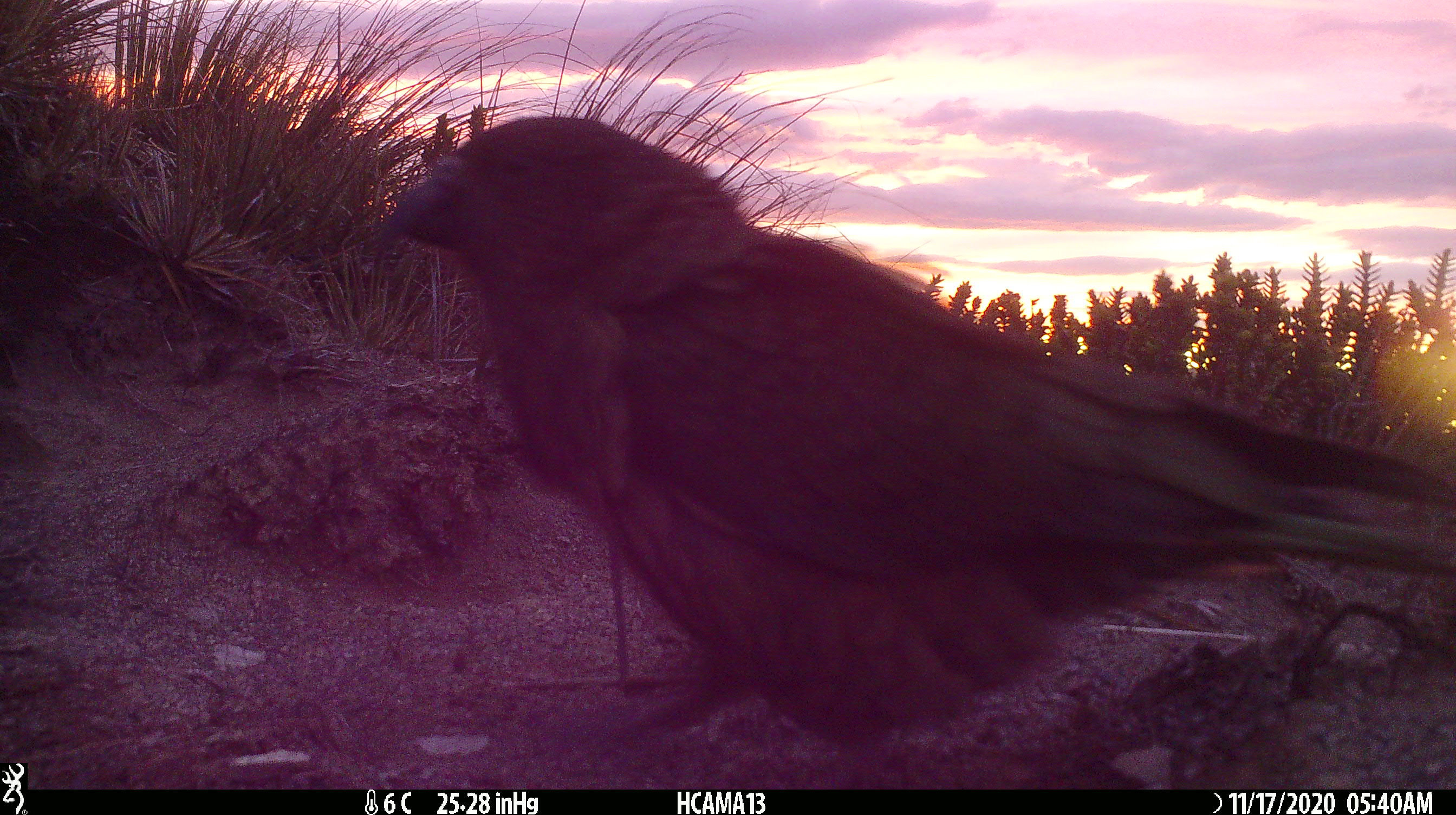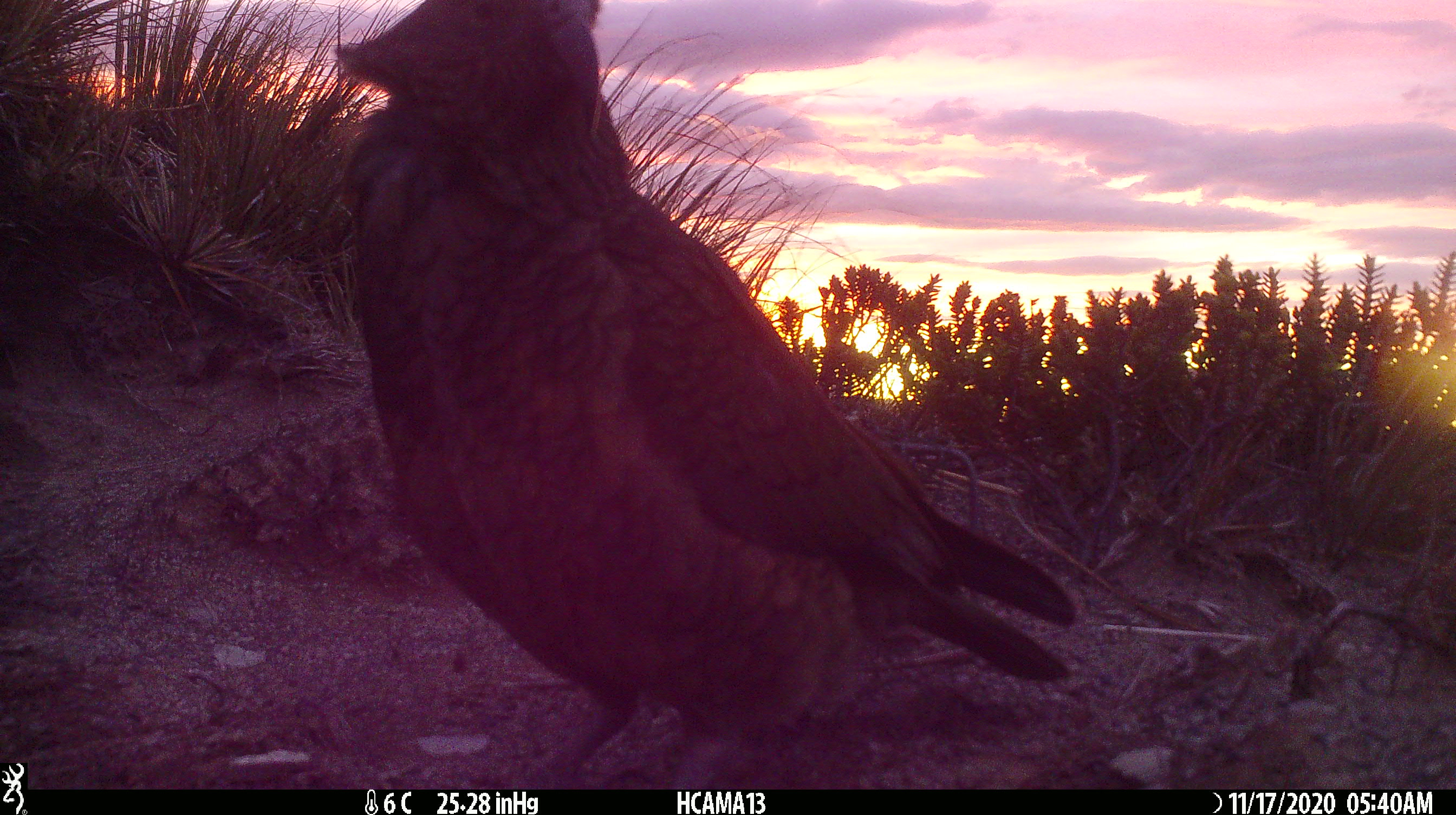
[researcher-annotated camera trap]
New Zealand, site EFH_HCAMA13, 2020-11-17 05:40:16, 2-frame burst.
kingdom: Animalia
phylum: Chordata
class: Aves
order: Psittaciformes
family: Strigopidae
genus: Nestor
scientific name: Nestor notabilis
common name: kea